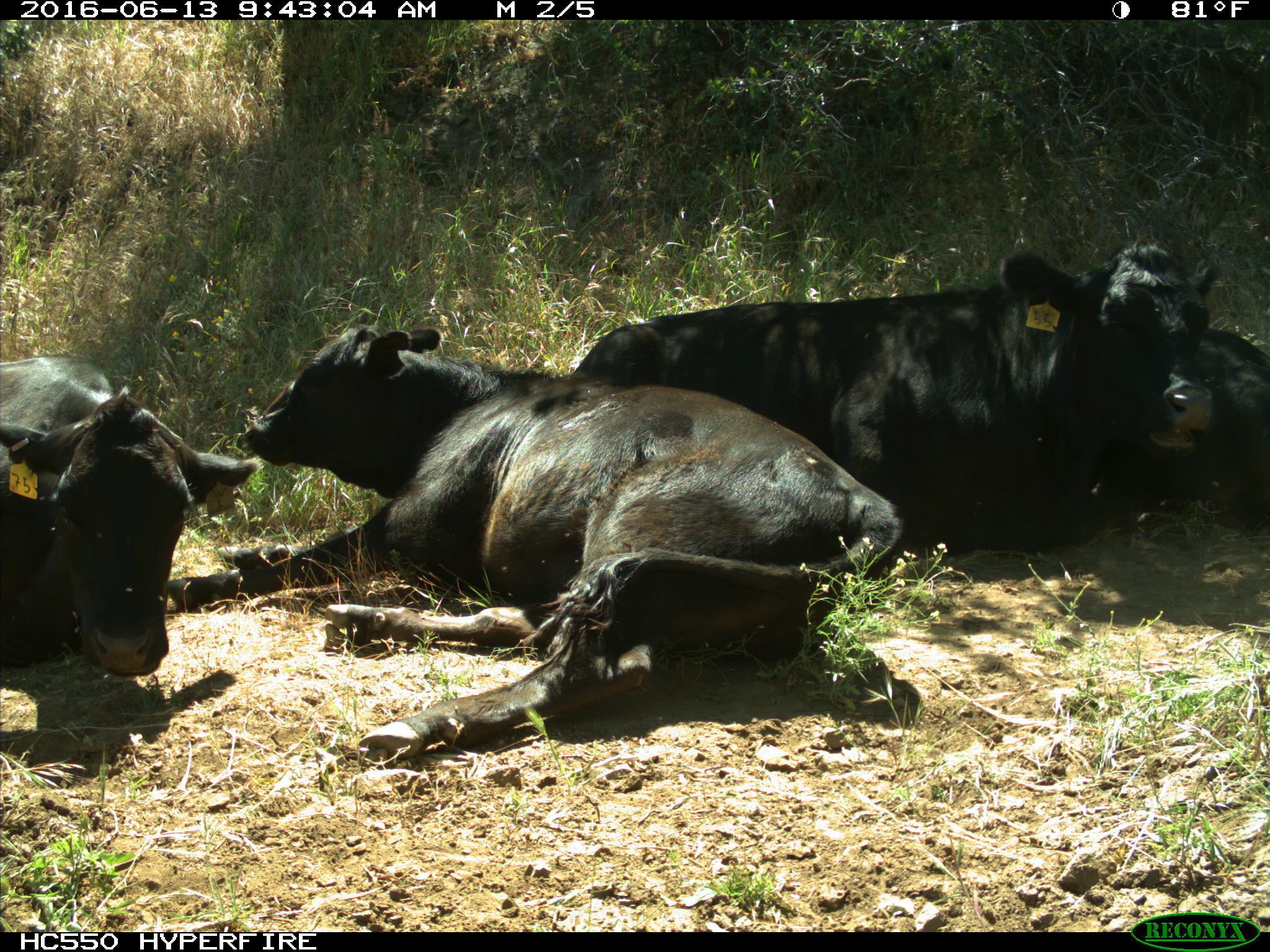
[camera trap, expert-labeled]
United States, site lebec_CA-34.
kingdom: Animalia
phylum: Chordata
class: Mammalia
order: Artiodactyla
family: Bovidae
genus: Bos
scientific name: Bos taurus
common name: domestic cow